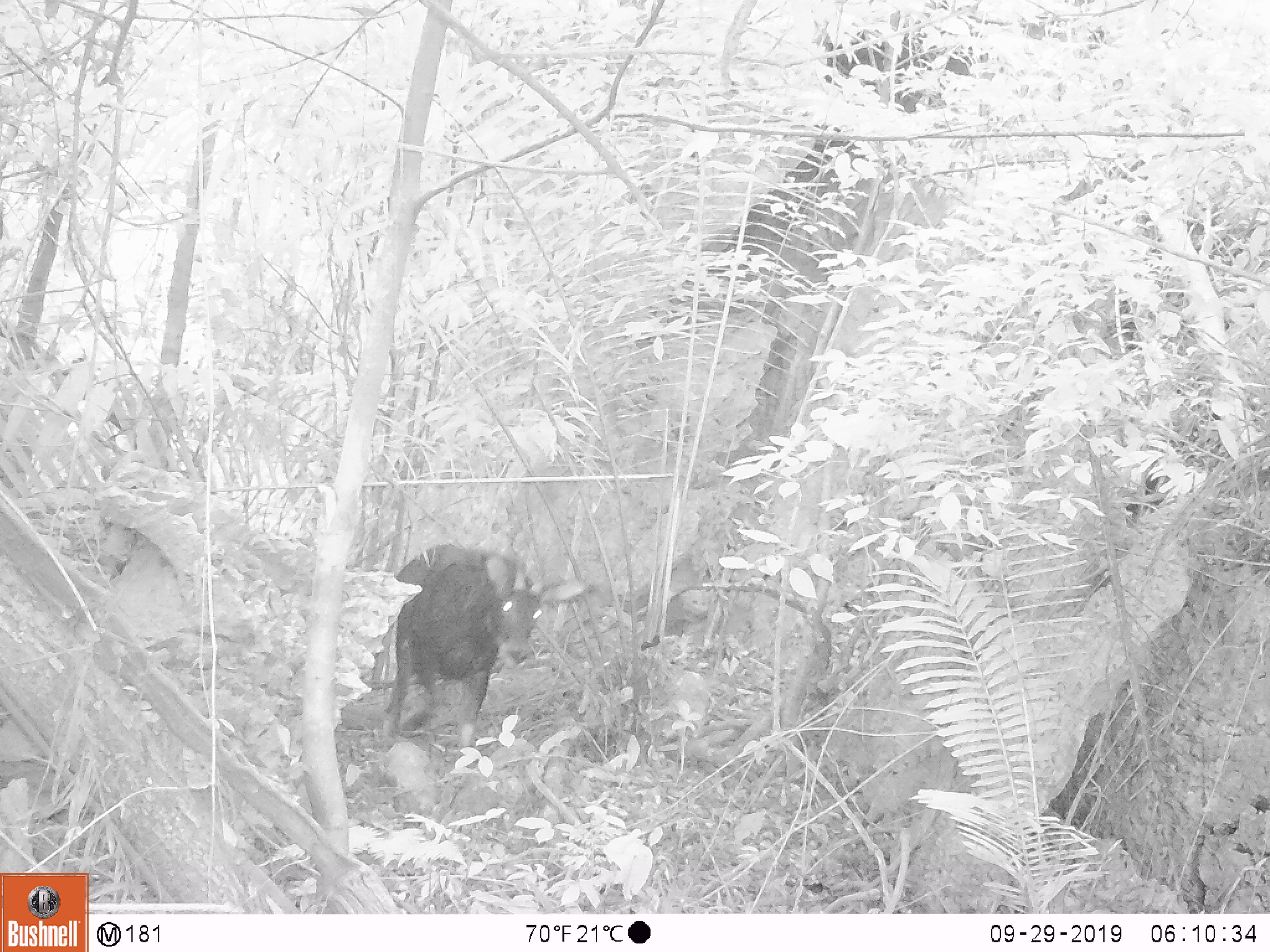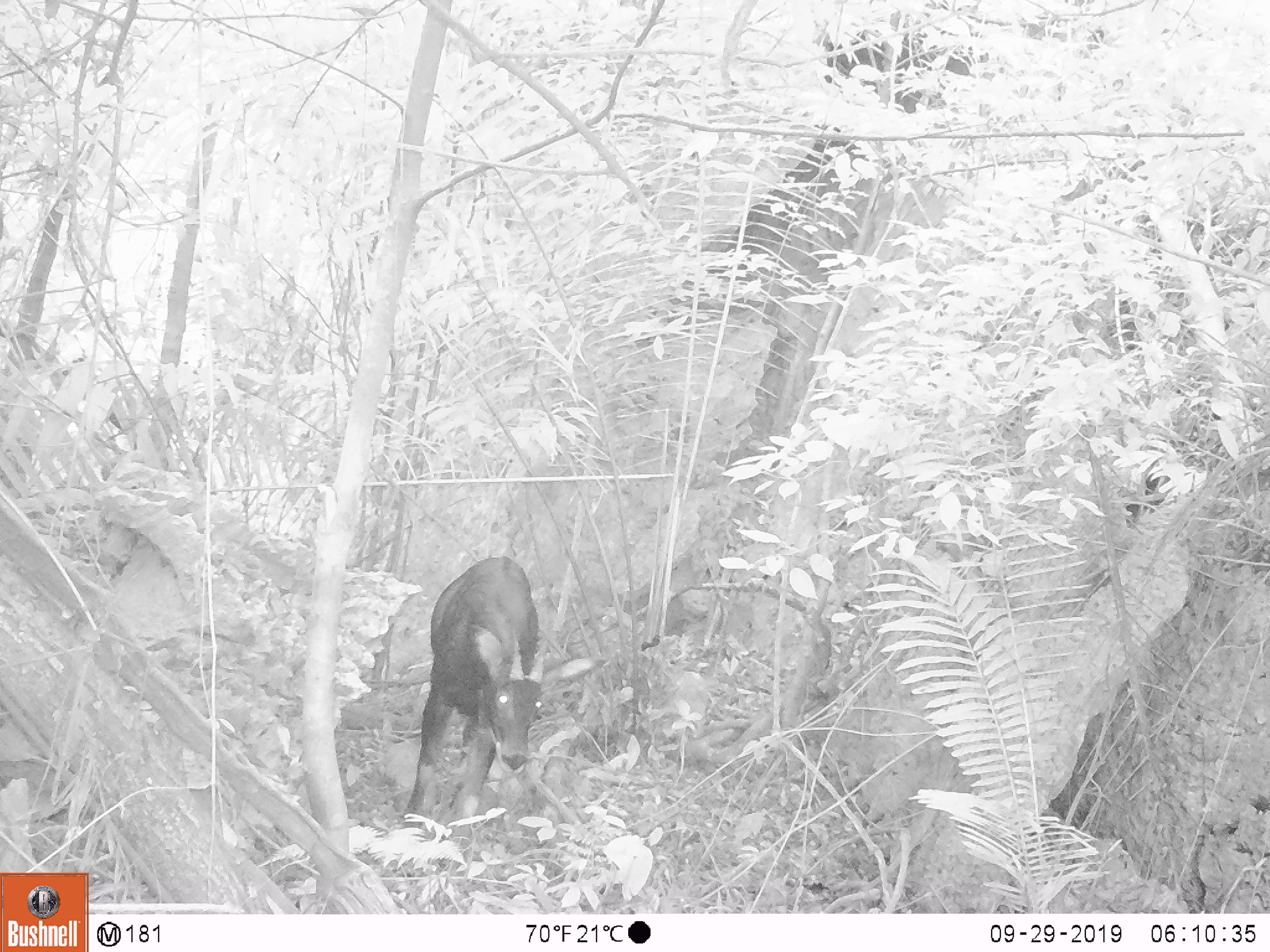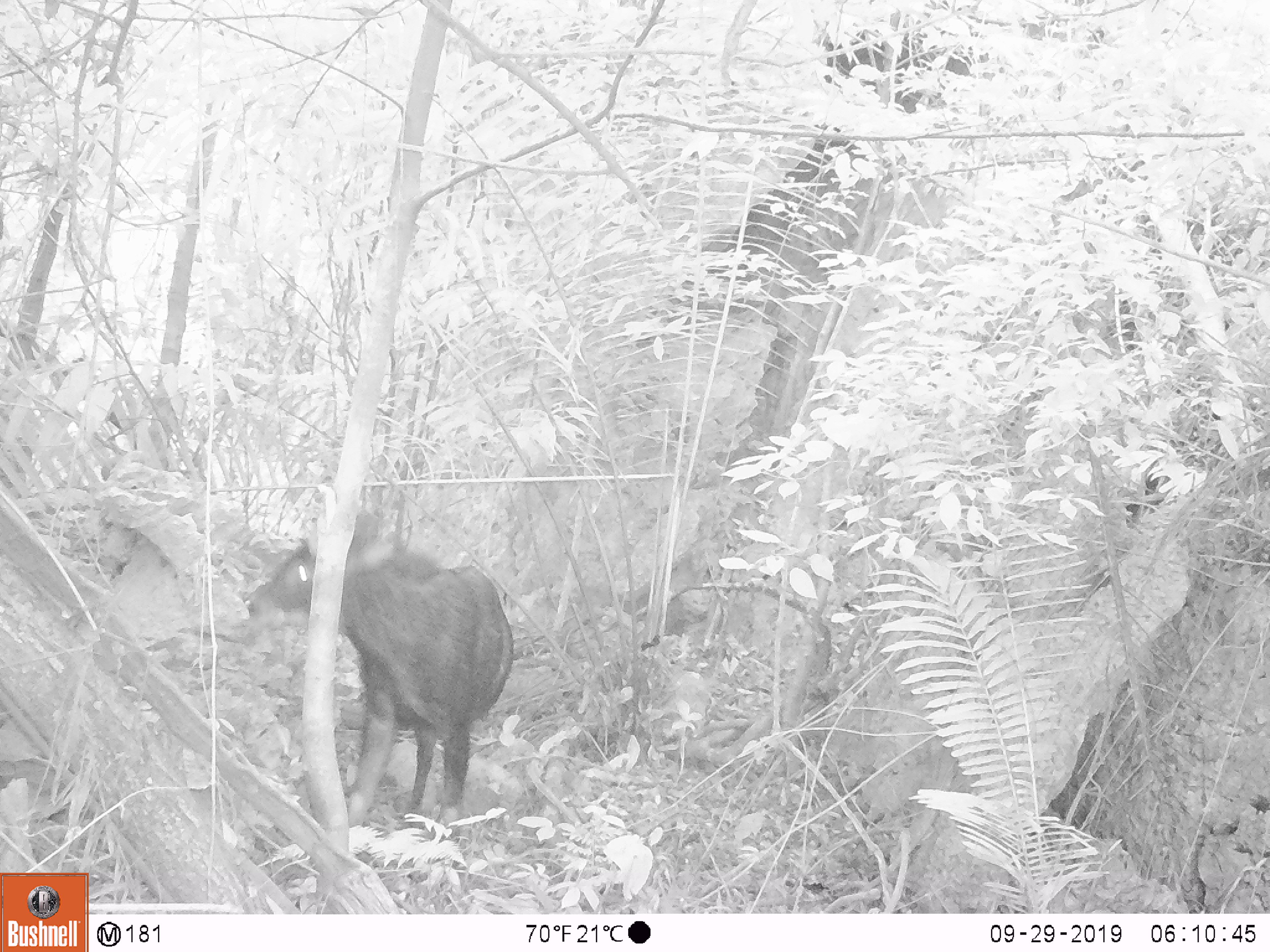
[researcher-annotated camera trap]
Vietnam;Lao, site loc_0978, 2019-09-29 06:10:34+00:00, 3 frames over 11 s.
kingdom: Animalia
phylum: Chordata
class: Mammalia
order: Artiodactyla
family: Bovidae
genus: Capricornis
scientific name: Capricornis sumatraensis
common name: chinese serow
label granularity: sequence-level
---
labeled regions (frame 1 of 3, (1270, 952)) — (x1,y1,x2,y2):
chinese serow: (374,542,590,766)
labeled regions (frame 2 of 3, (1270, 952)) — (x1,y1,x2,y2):
chinese serow: (399,554,596,833)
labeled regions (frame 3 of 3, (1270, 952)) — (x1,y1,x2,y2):
chinese serow: (242,511,512,861)